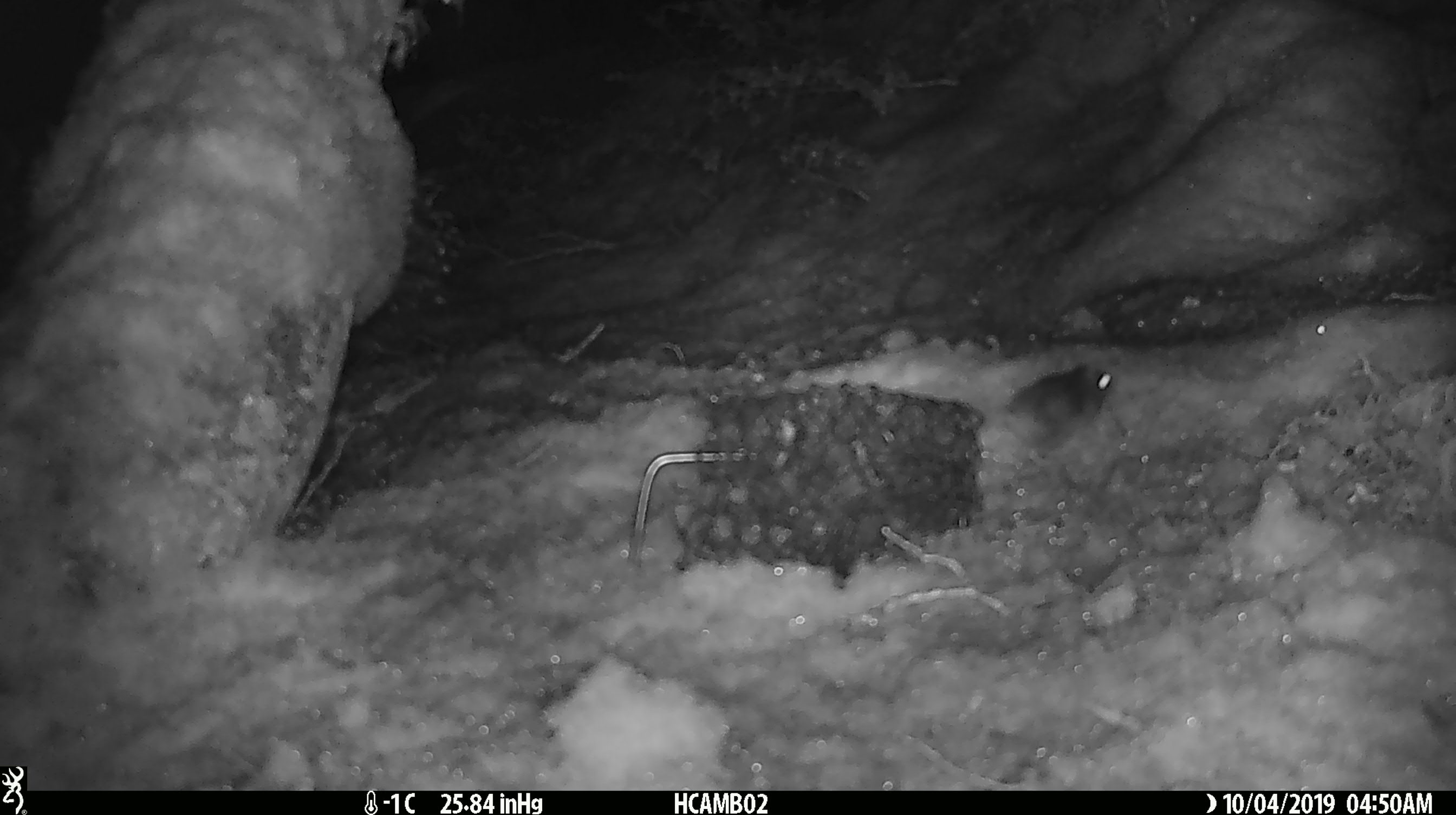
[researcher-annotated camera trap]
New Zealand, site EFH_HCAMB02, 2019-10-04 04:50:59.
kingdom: Animalia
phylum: Chordata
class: Mammalia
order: Rodentia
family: Muridae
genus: Mus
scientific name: Mus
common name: mouse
Mouse (Mus).